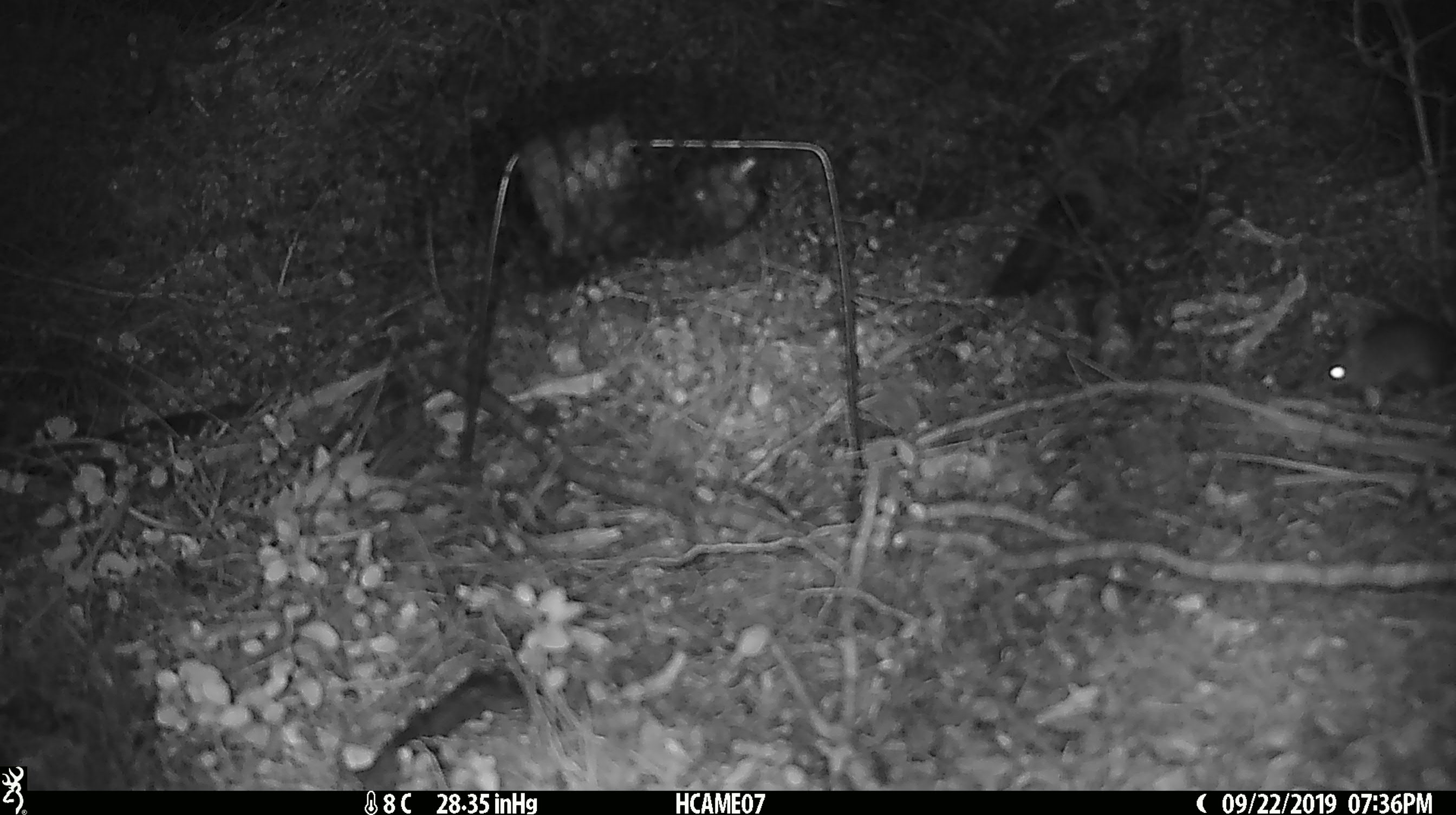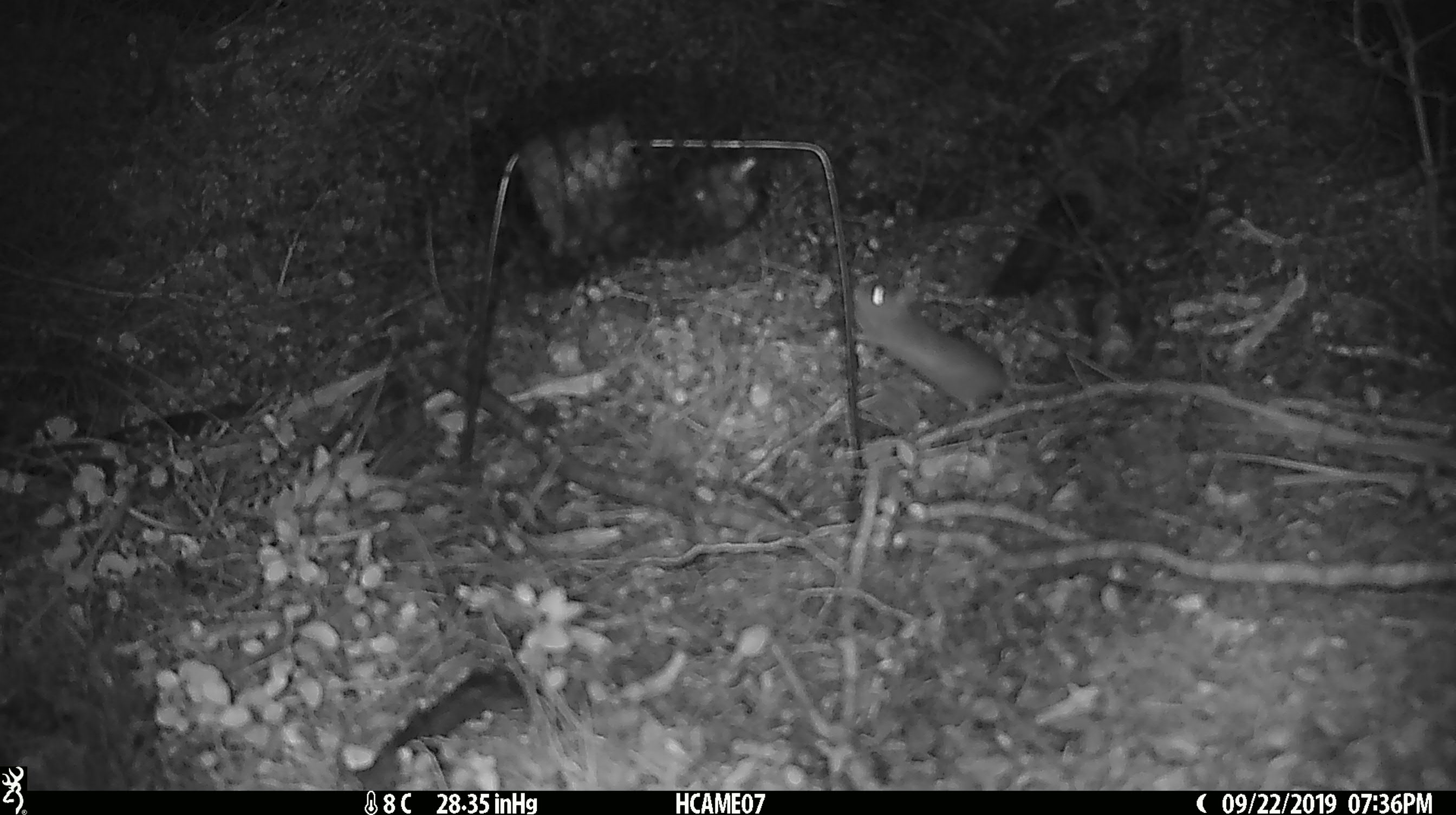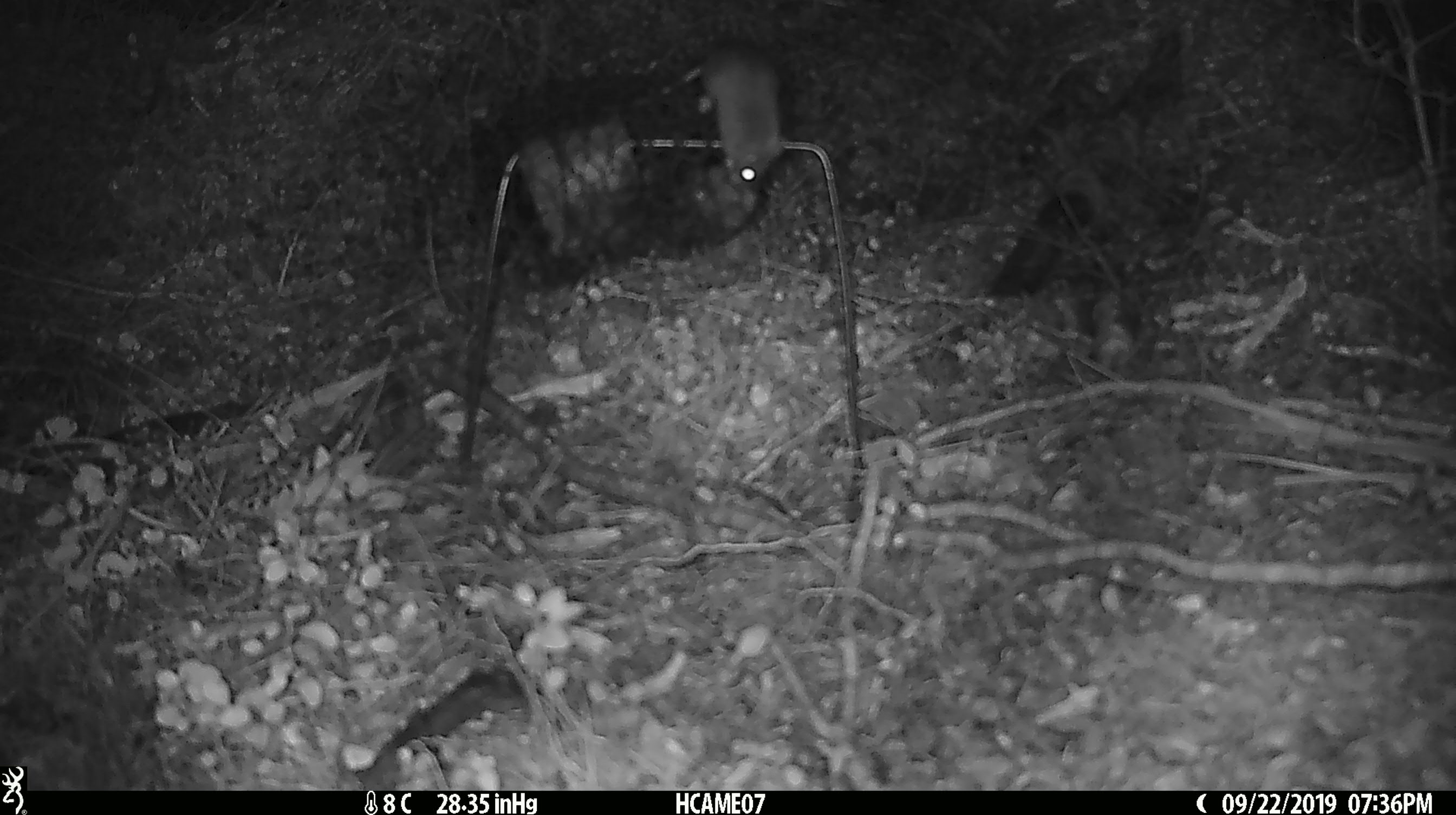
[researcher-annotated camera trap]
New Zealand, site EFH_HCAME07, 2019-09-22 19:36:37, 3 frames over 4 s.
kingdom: Animalia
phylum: Chordata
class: Mammalia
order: Rodentia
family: Muridae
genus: Mus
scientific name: Mus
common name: mouse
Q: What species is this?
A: Mouse (Mus).